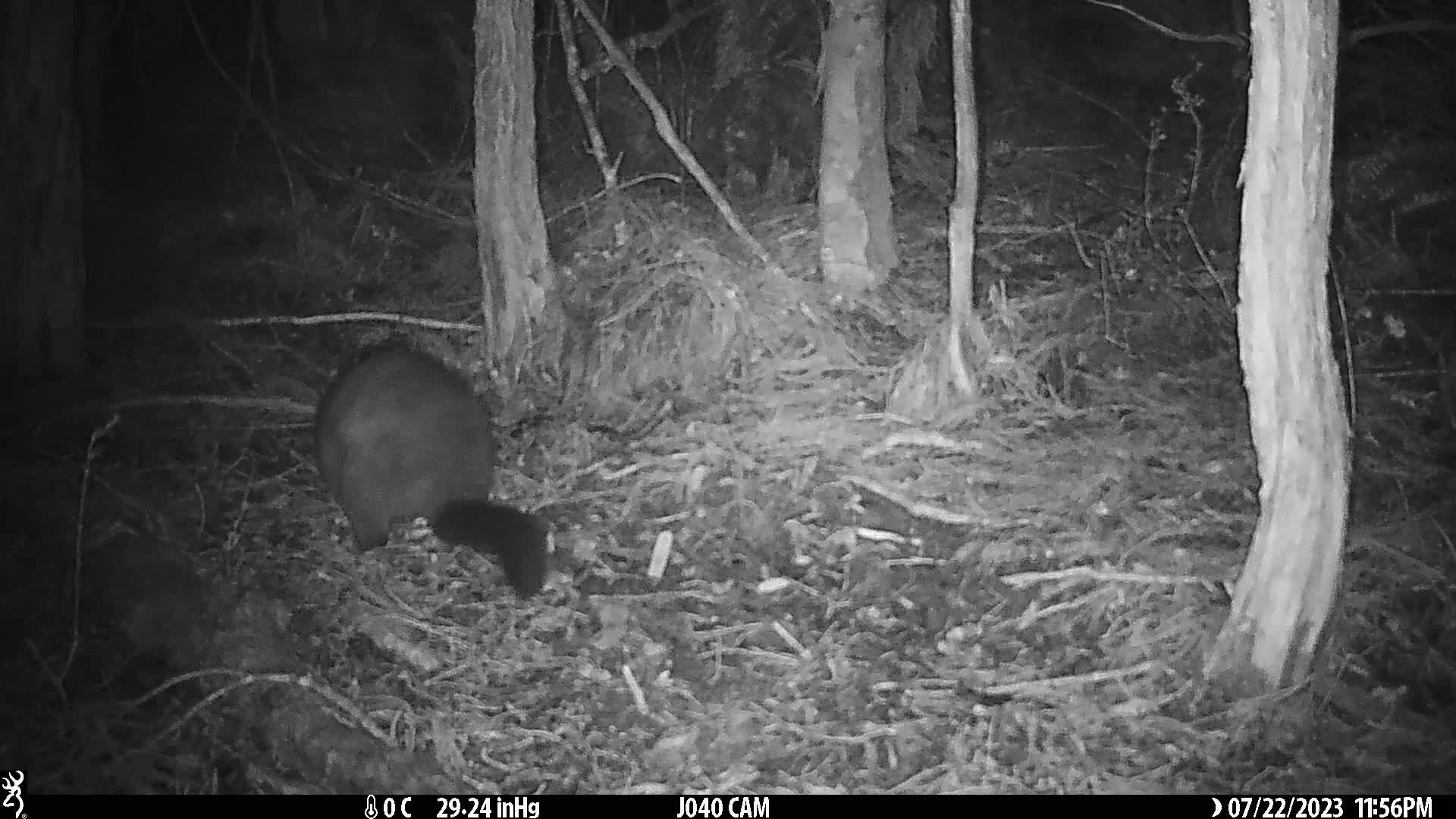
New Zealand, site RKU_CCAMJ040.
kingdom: Animalia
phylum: Chordata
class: Mammalia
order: Diprotodontia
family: Phalangeridae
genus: Trichosurus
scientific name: Trichosurus vulpecula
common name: common brushtail possum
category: possum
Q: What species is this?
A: Possum (common brushtail possum) (Trichosurus vulpecula).